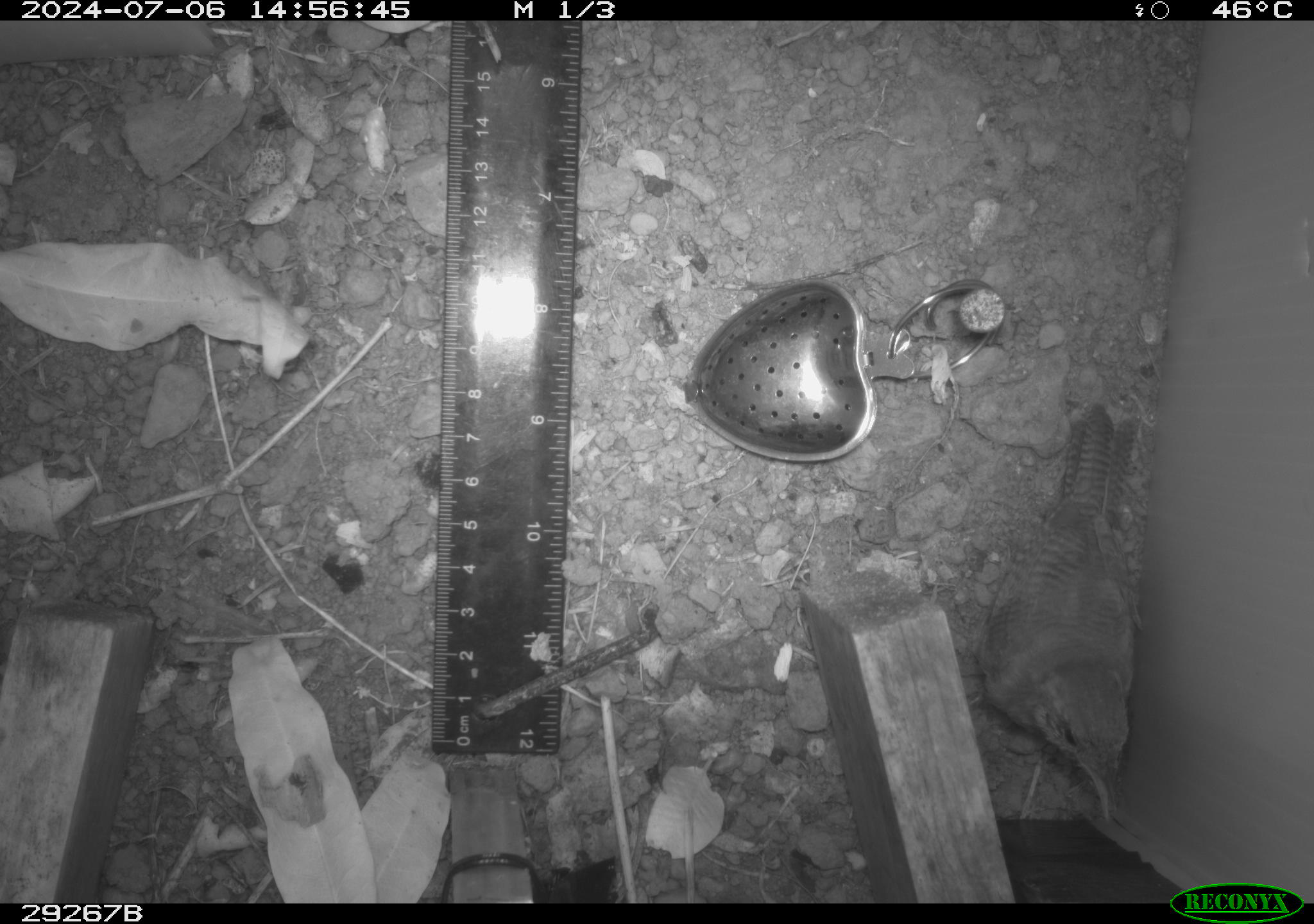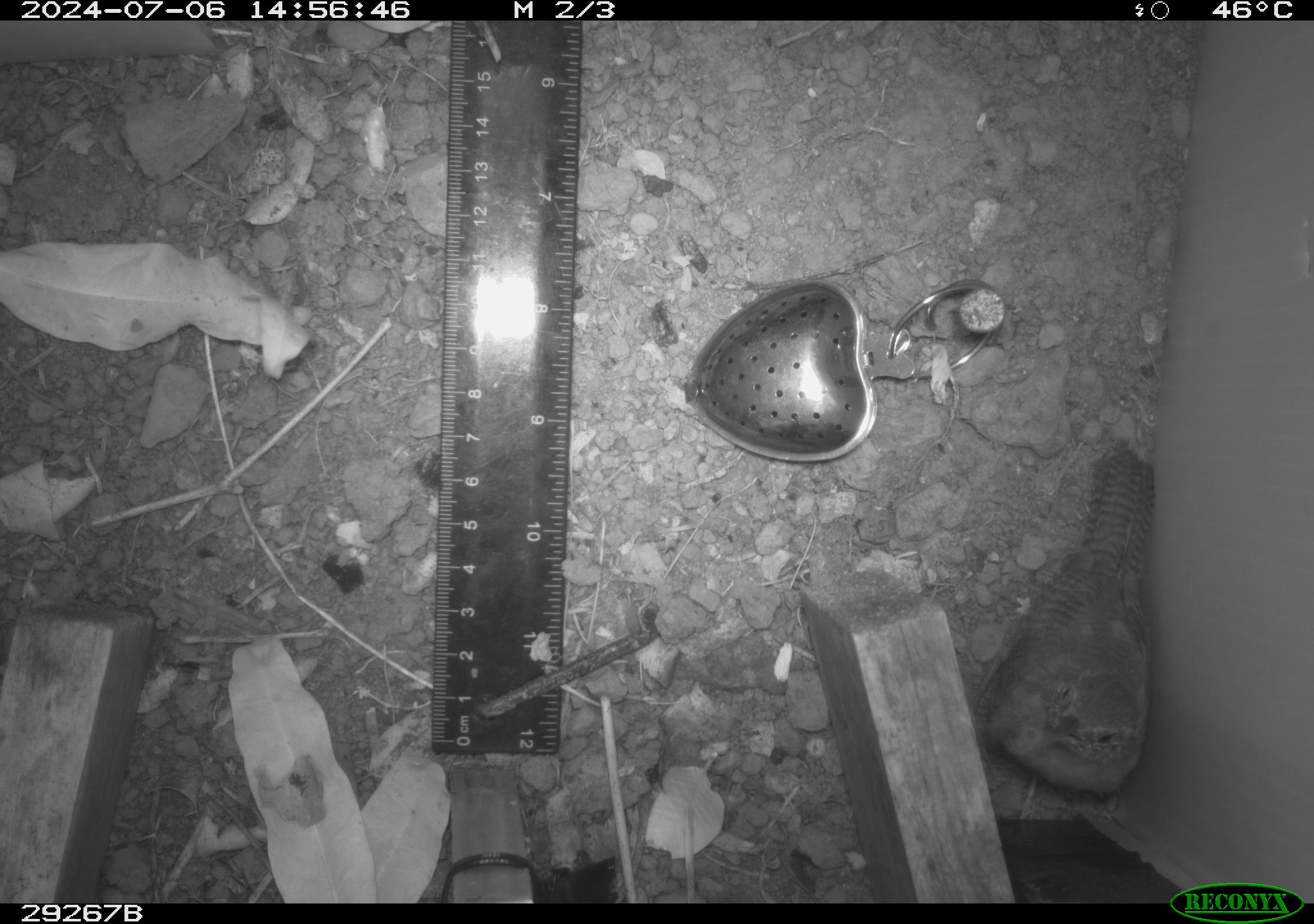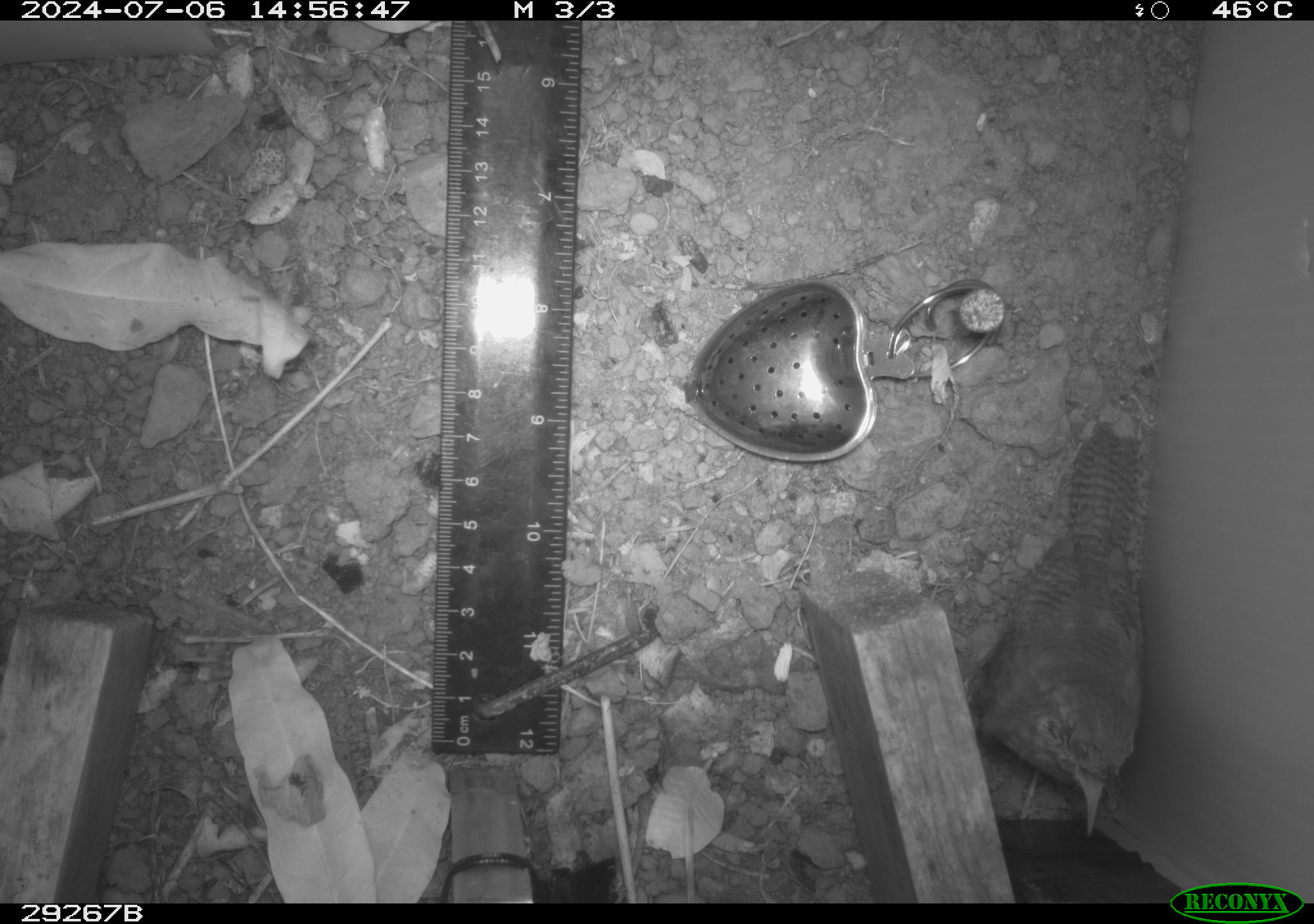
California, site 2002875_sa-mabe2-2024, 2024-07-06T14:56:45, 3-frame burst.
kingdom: Animalia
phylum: Chordata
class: Aves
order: Passeriformes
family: Troglodytidae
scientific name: Troglodytidae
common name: wren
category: troglodytidae family